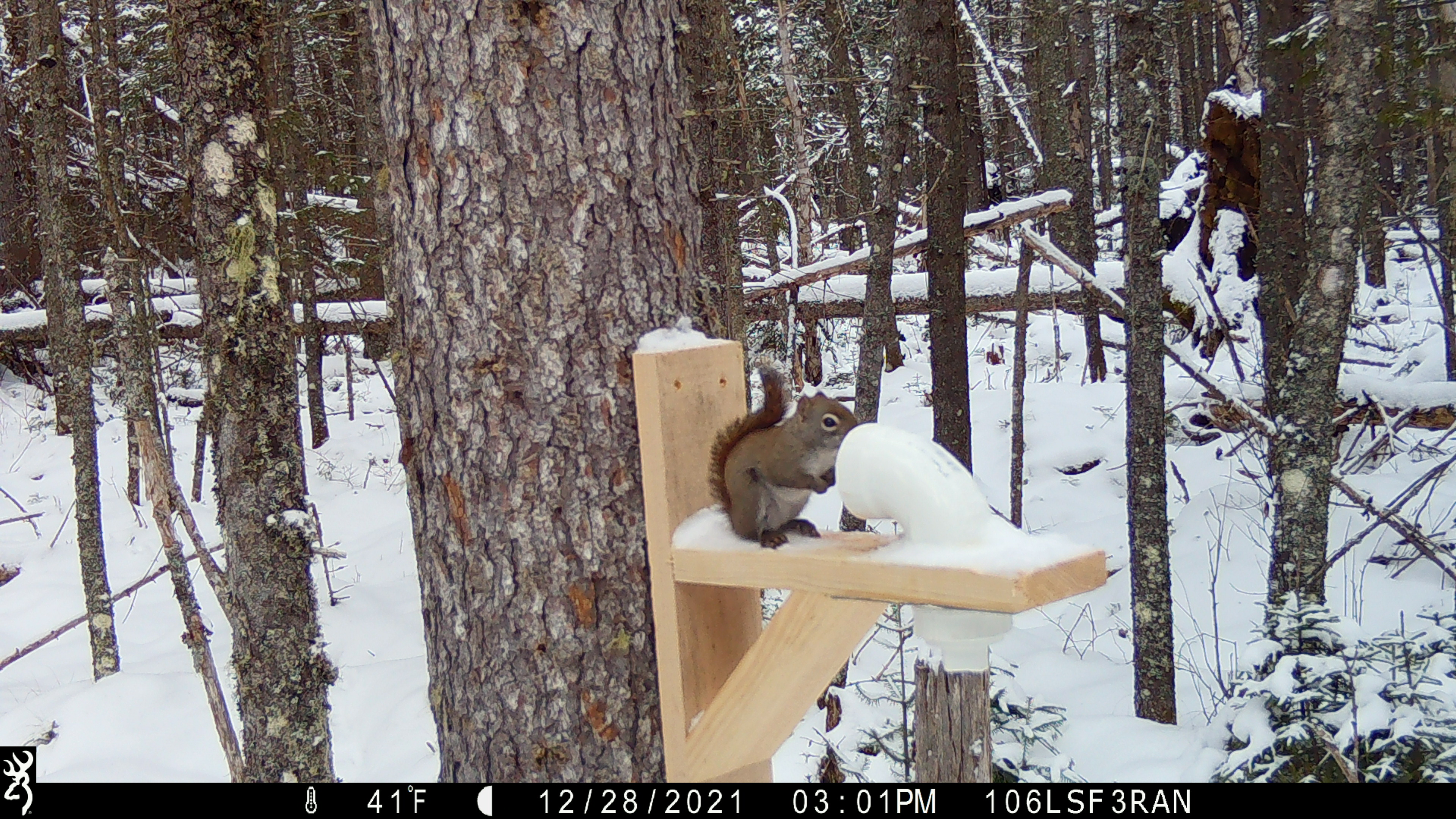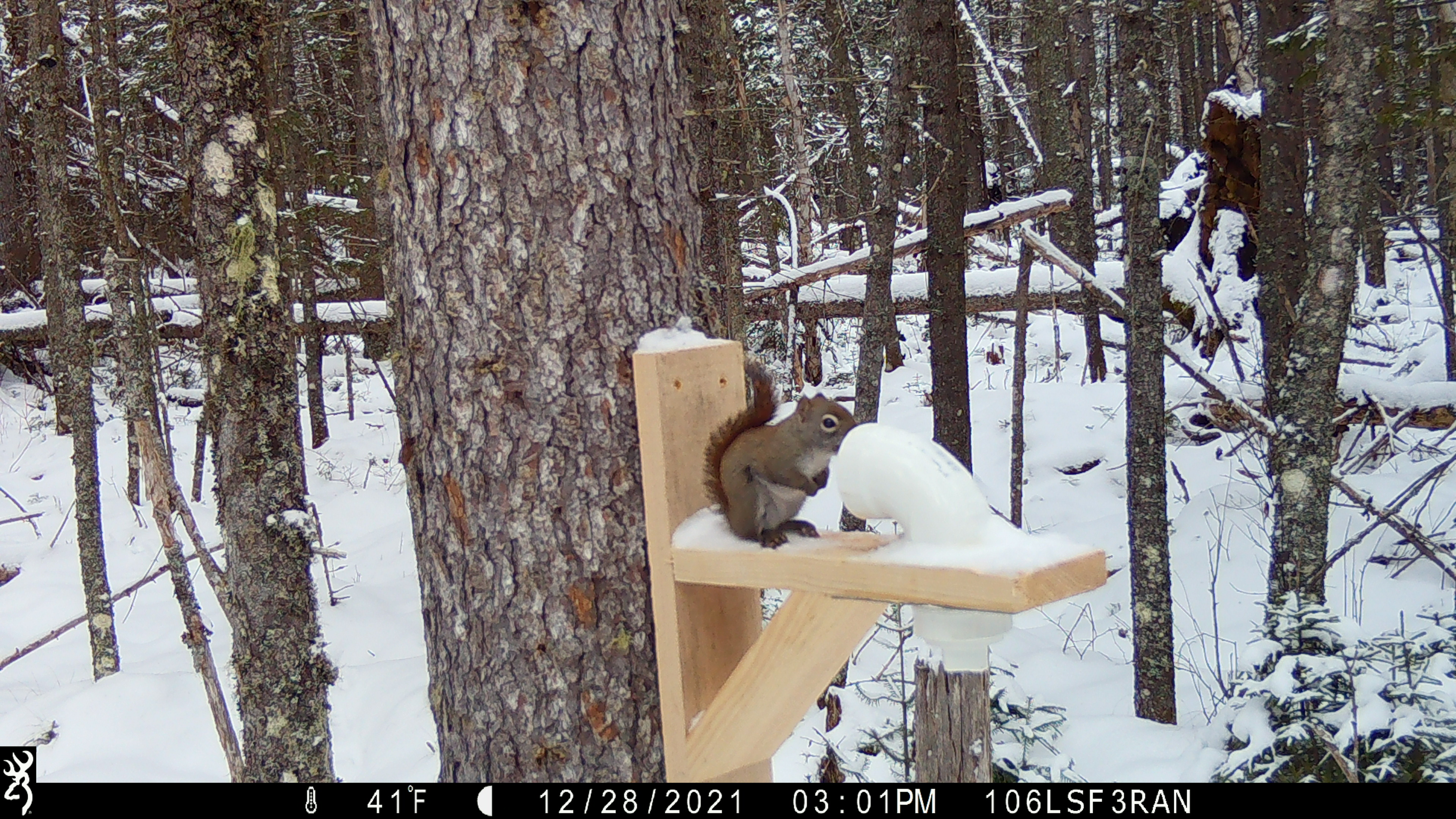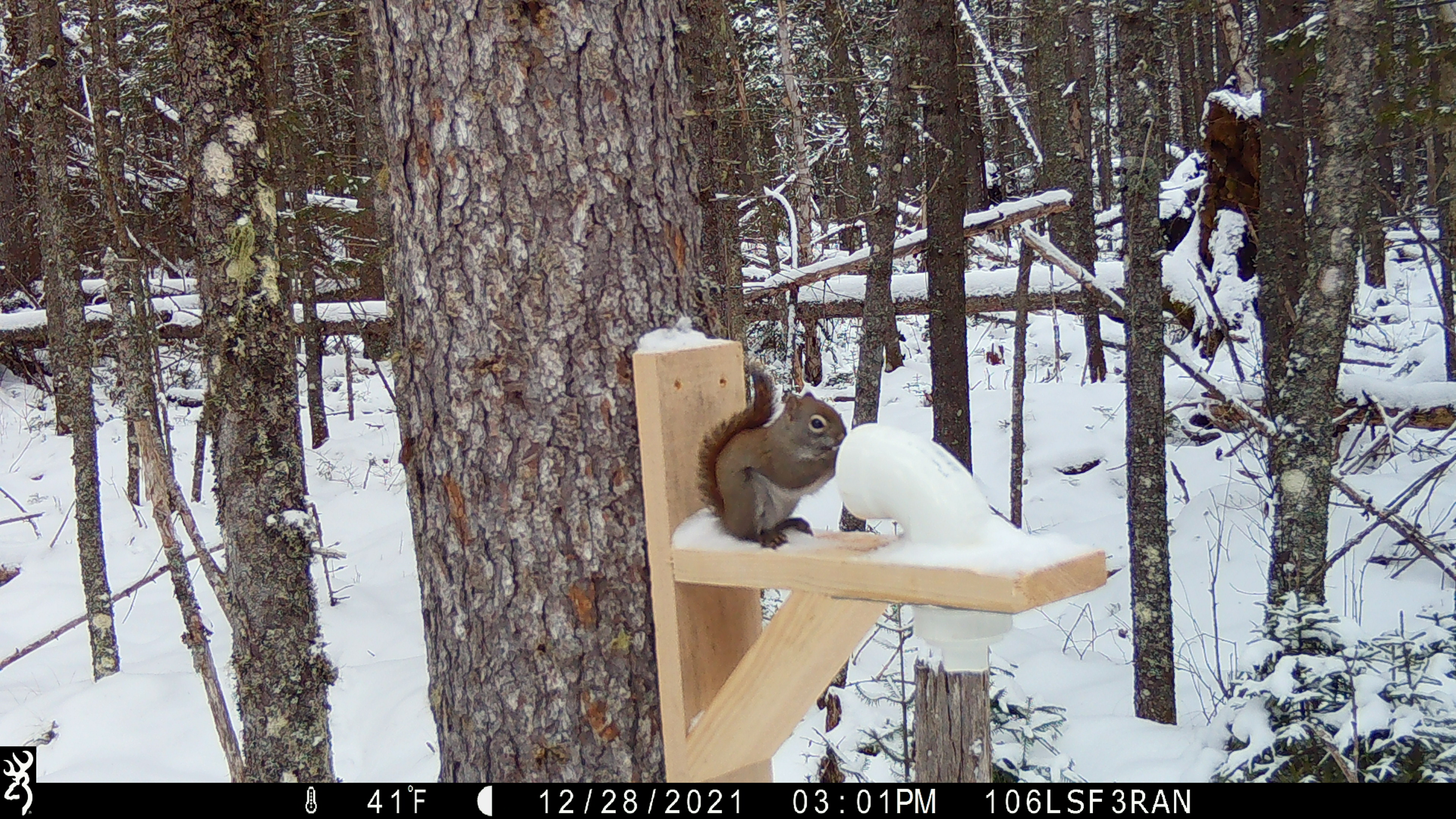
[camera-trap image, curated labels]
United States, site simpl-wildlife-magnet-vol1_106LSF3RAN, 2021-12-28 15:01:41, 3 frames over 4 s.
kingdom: Animalia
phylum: Chordata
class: Mammalia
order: Rodentia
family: Sciuridae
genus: Tamiasciurus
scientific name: Tamiasciurus hudsonicus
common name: red squirrel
Red squirrel (Tamiasciurus hudsonicus).